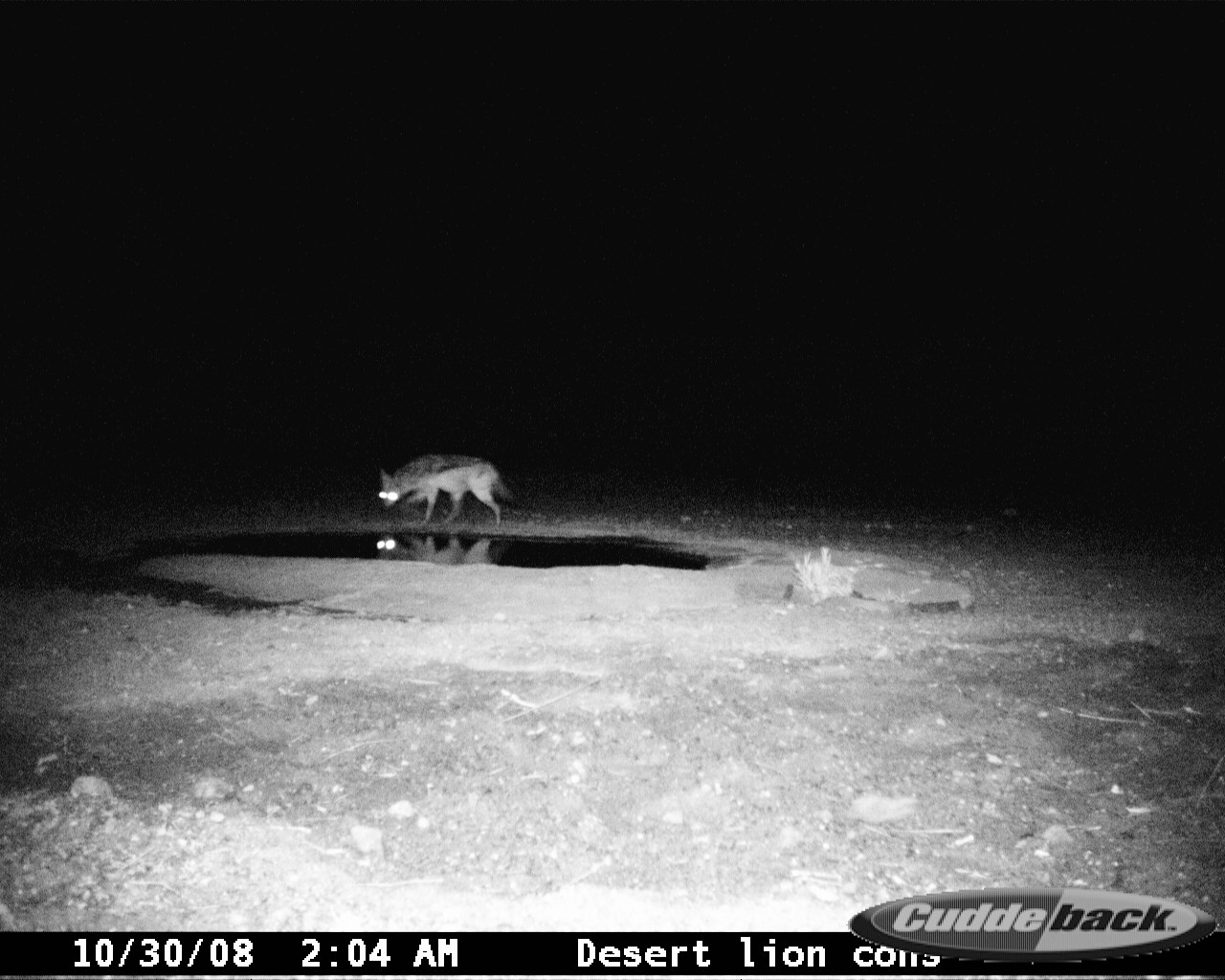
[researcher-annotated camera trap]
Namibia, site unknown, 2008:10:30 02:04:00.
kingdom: Animalia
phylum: Chordata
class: Mammalia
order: Carnivora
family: Canidae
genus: Lupulella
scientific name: Lupulella mesomelas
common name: black-backed jackal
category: canis mesomelas